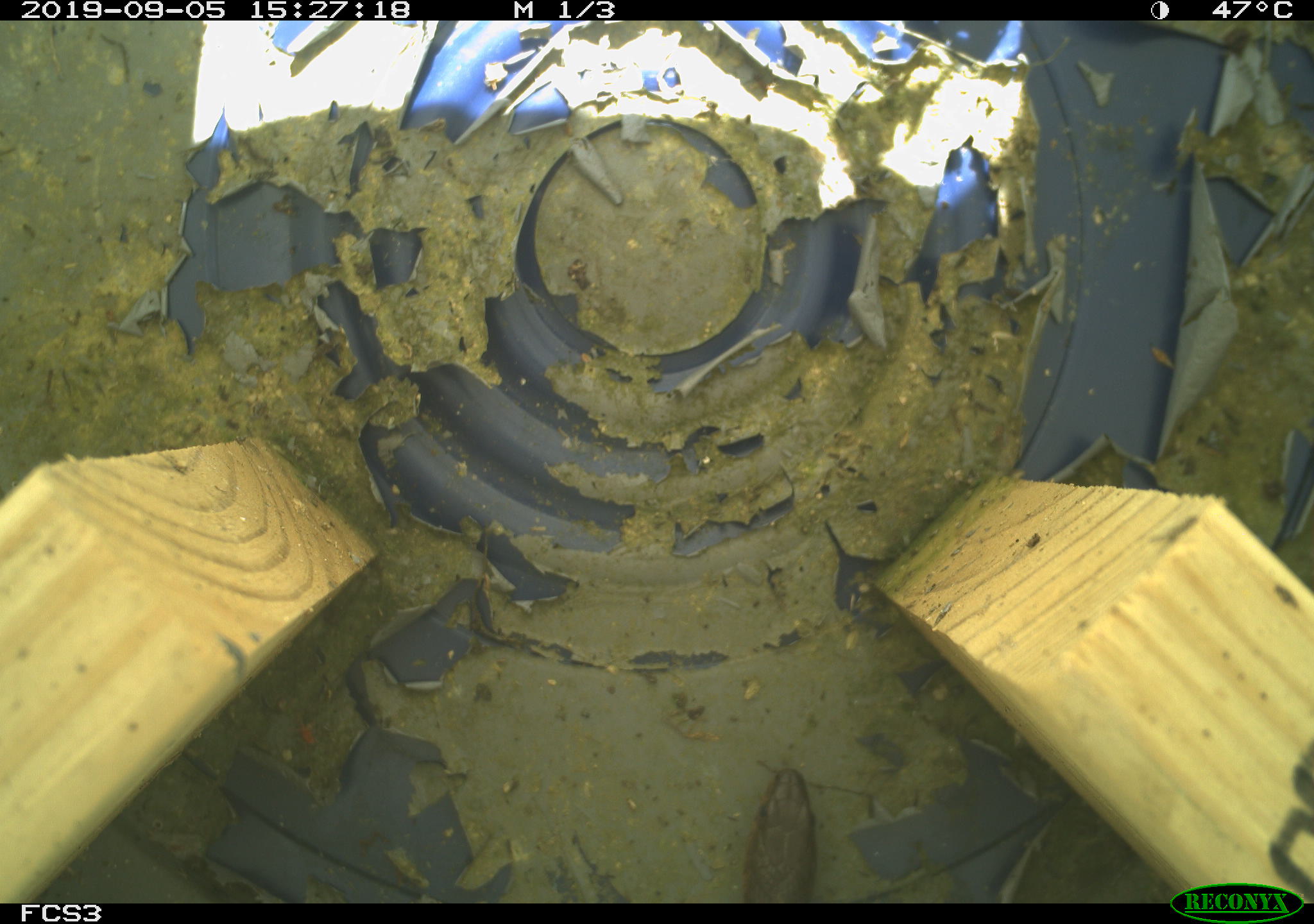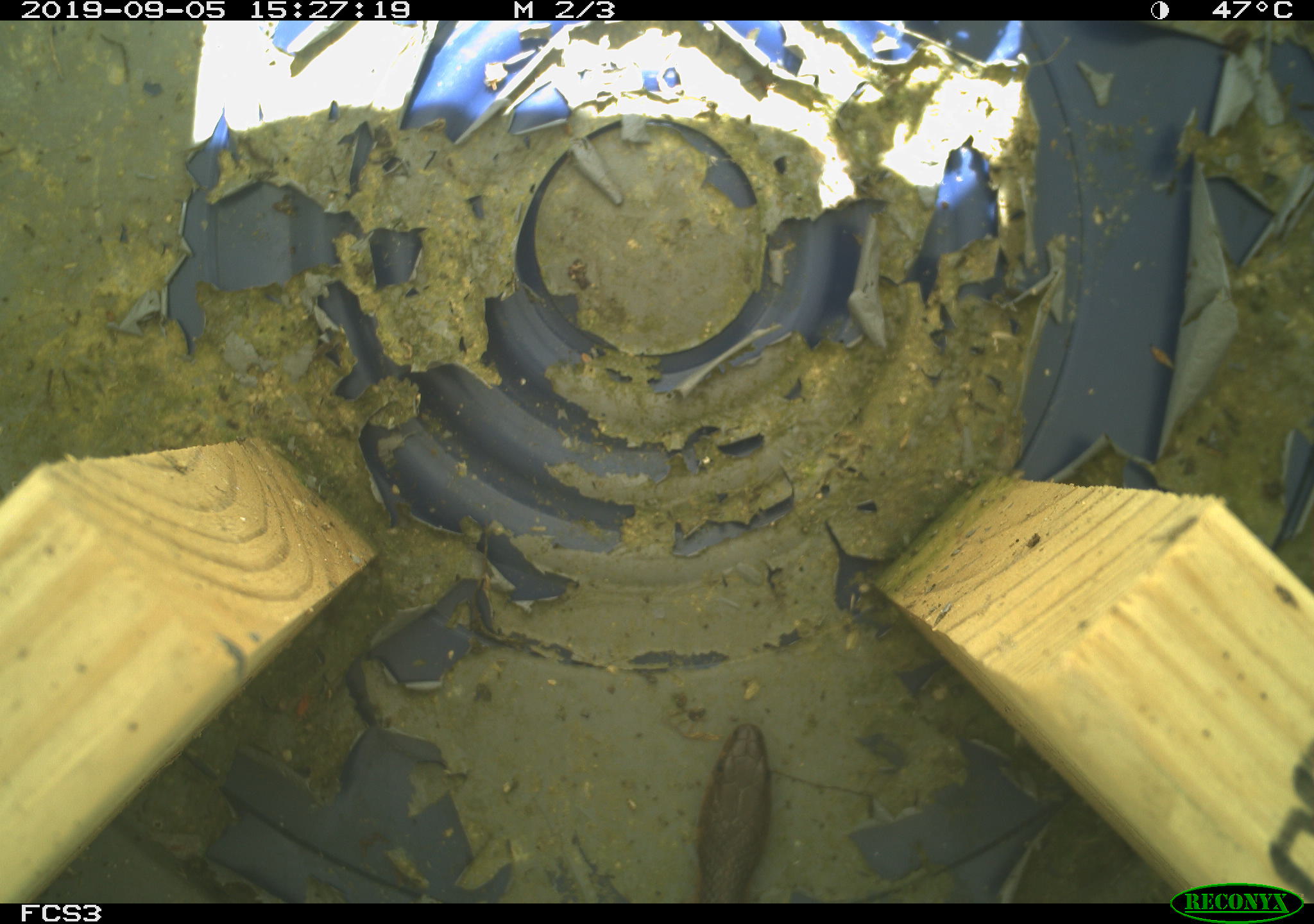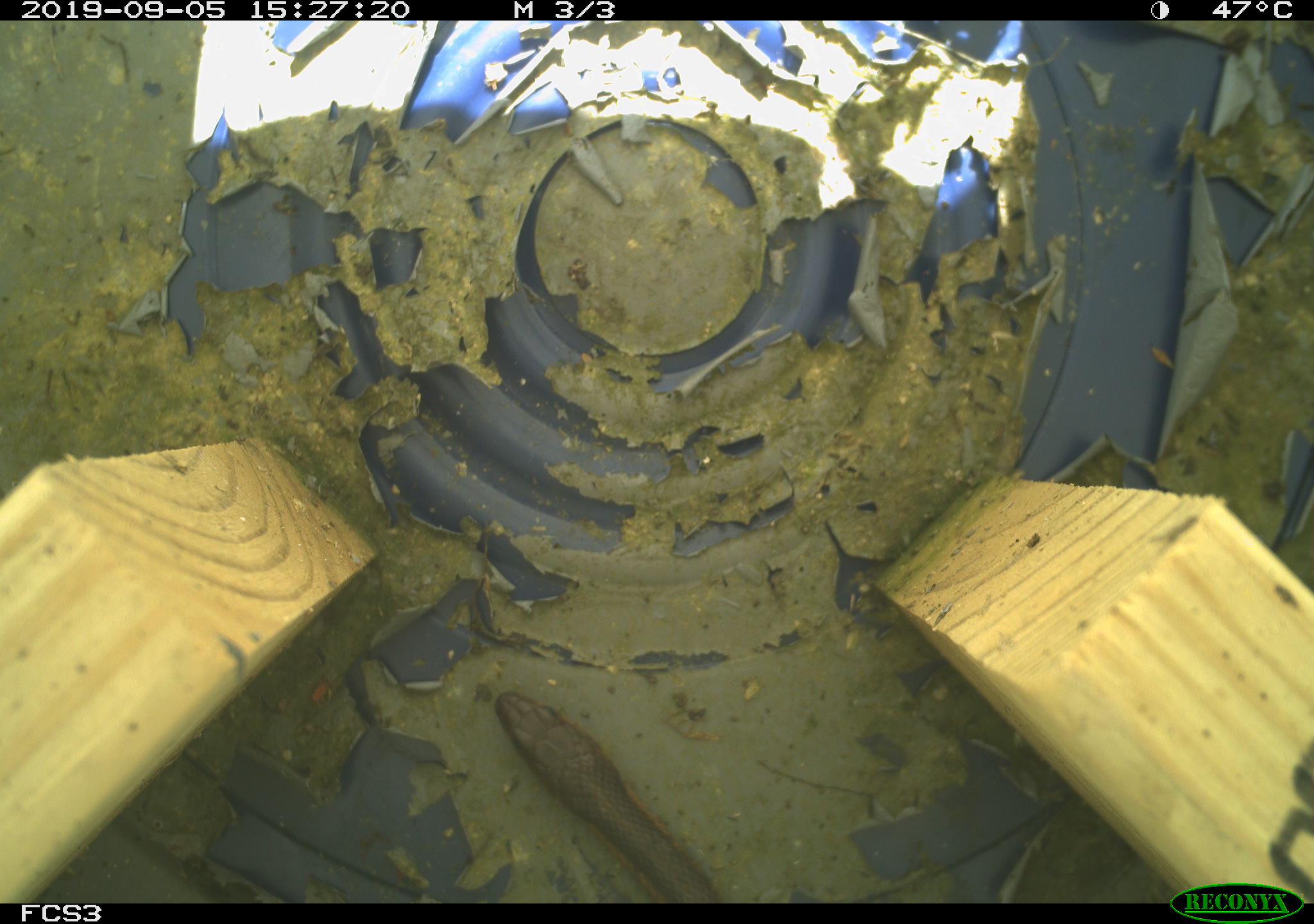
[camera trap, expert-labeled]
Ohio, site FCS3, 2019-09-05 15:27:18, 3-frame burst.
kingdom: Animalia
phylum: Chordata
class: Reptilia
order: Squamata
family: Colubridae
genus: Thamnophis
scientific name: Thamnophis sirtalis sirtalis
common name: eastern gartersnake